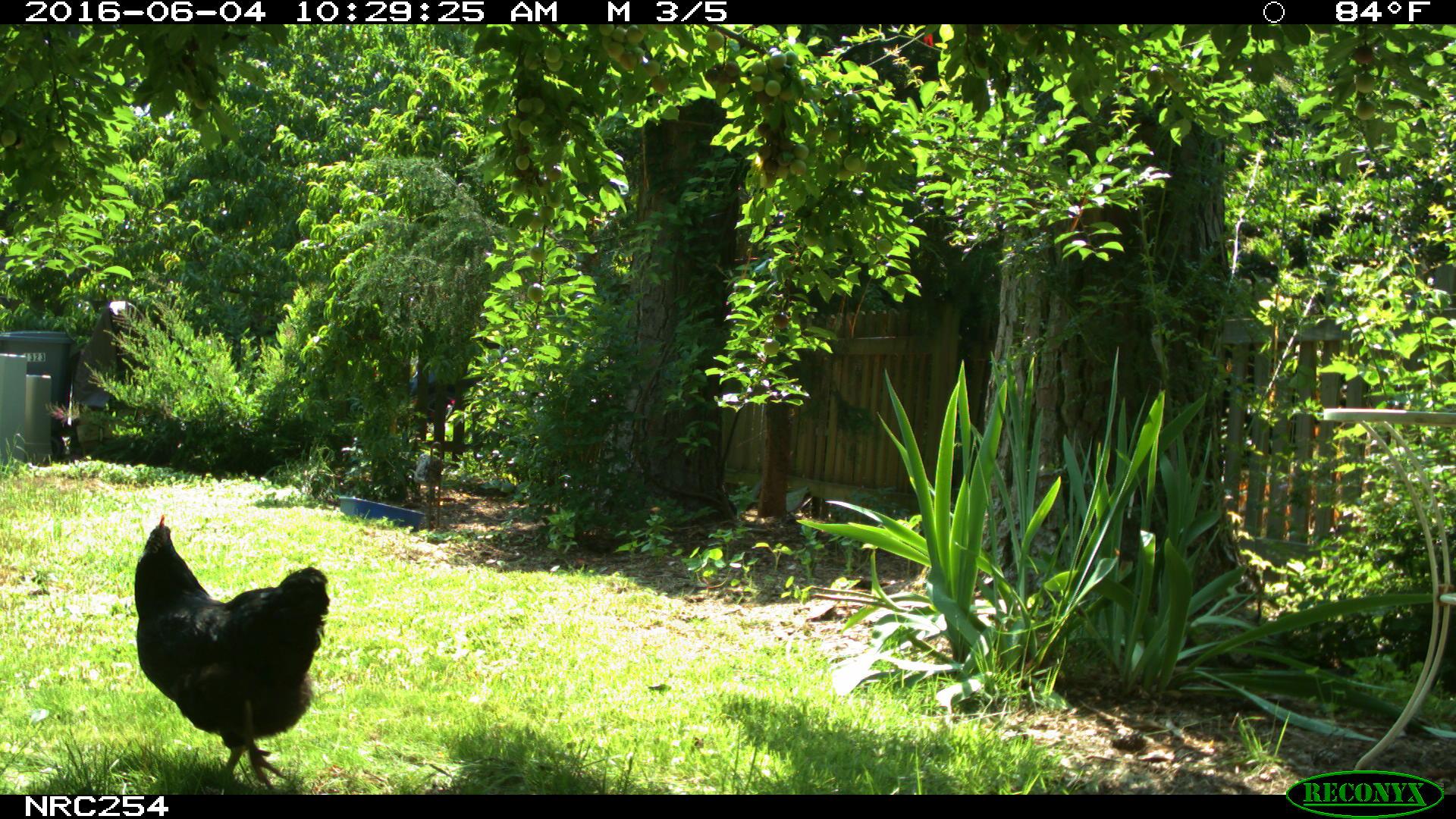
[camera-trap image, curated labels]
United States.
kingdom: Animalia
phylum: Chordata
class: Aves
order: Galliformes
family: Phasianidae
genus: Gallus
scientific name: Gallus gallus domesticus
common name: domestic chicken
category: Chicken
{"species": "Chicken (domestic chicken) (Gallus gallus domesticus)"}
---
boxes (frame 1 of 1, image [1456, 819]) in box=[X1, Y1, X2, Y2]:
Chicken: box=[130, 517, 331, 785]